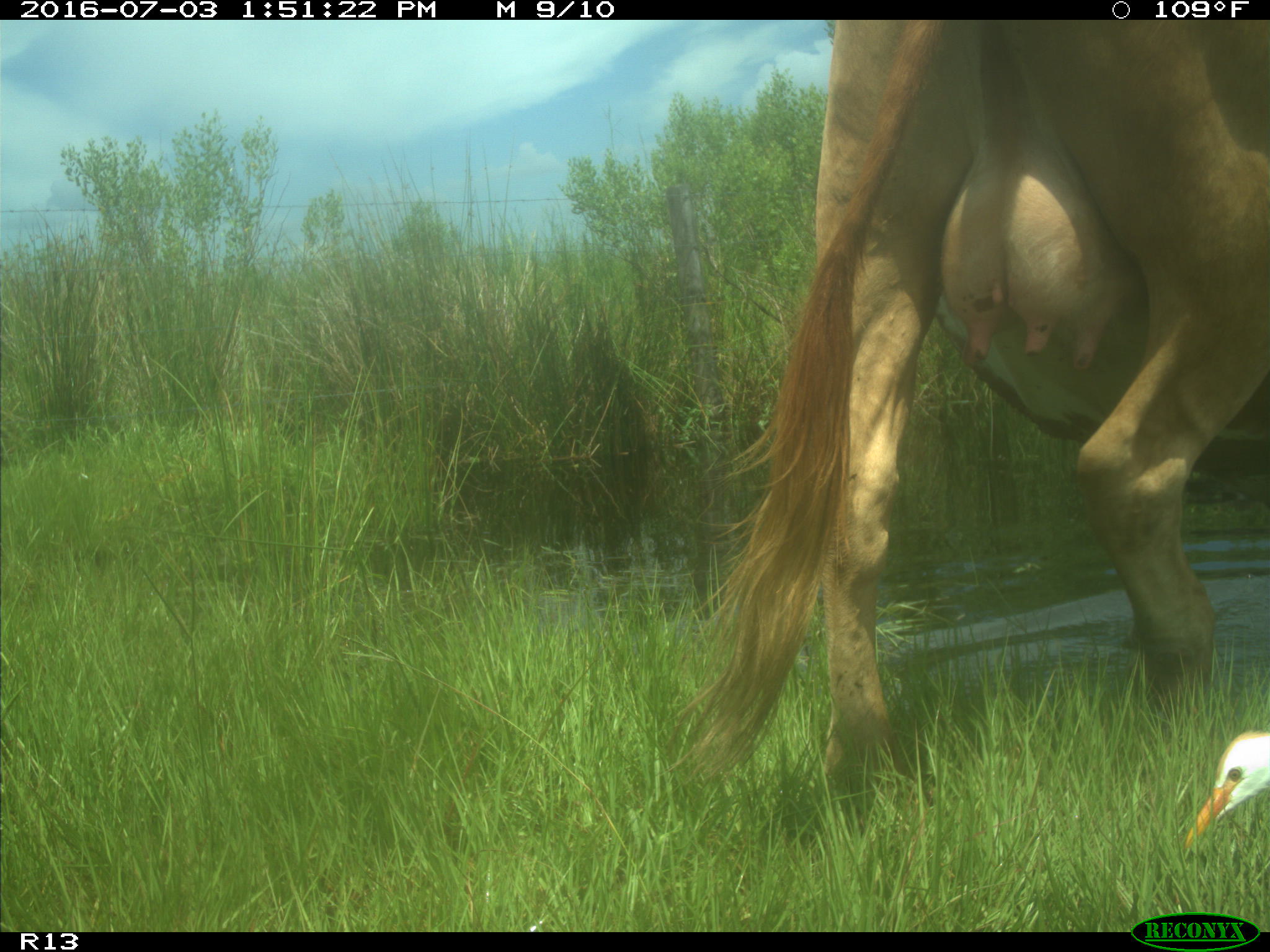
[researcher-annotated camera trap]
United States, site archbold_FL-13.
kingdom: Animalia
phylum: Chordata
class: Mammalia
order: Artiodactyla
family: Bovidae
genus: Bos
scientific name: Bos taurus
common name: domestic cow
Bos taurus (domestic cow).